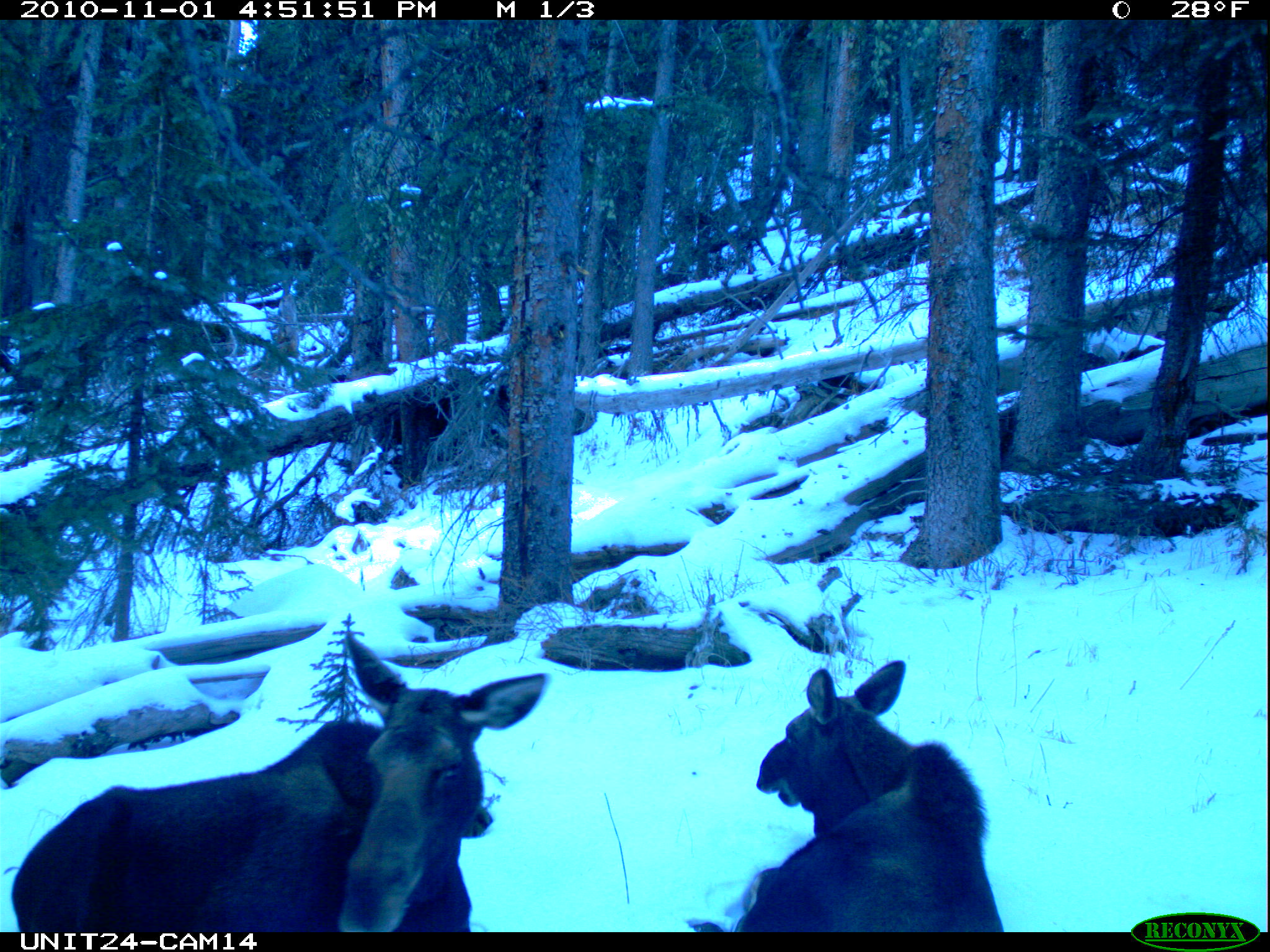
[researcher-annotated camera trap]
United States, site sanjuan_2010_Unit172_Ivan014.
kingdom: Animalia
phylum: Chordata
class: Mammalia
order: Artiodactyla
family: Cervidae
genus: Alces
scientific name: Alces alces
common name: moose